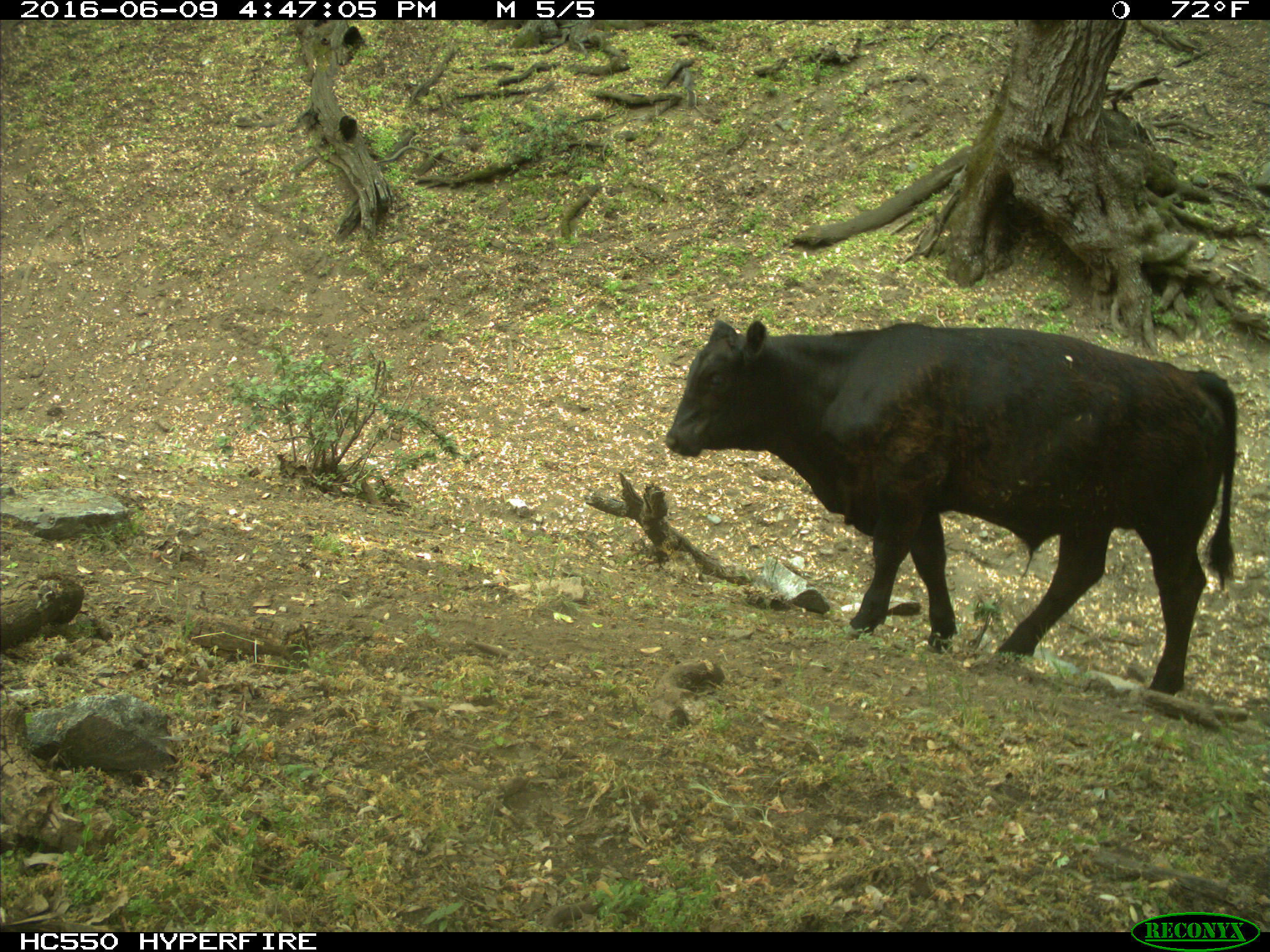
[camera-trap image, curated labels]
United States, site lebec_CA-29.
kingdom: Animalia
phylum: Chordata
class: Mammalia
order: Artiodactyla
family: Bovidae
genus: Bos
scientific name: Bos taurus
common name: domestic cow